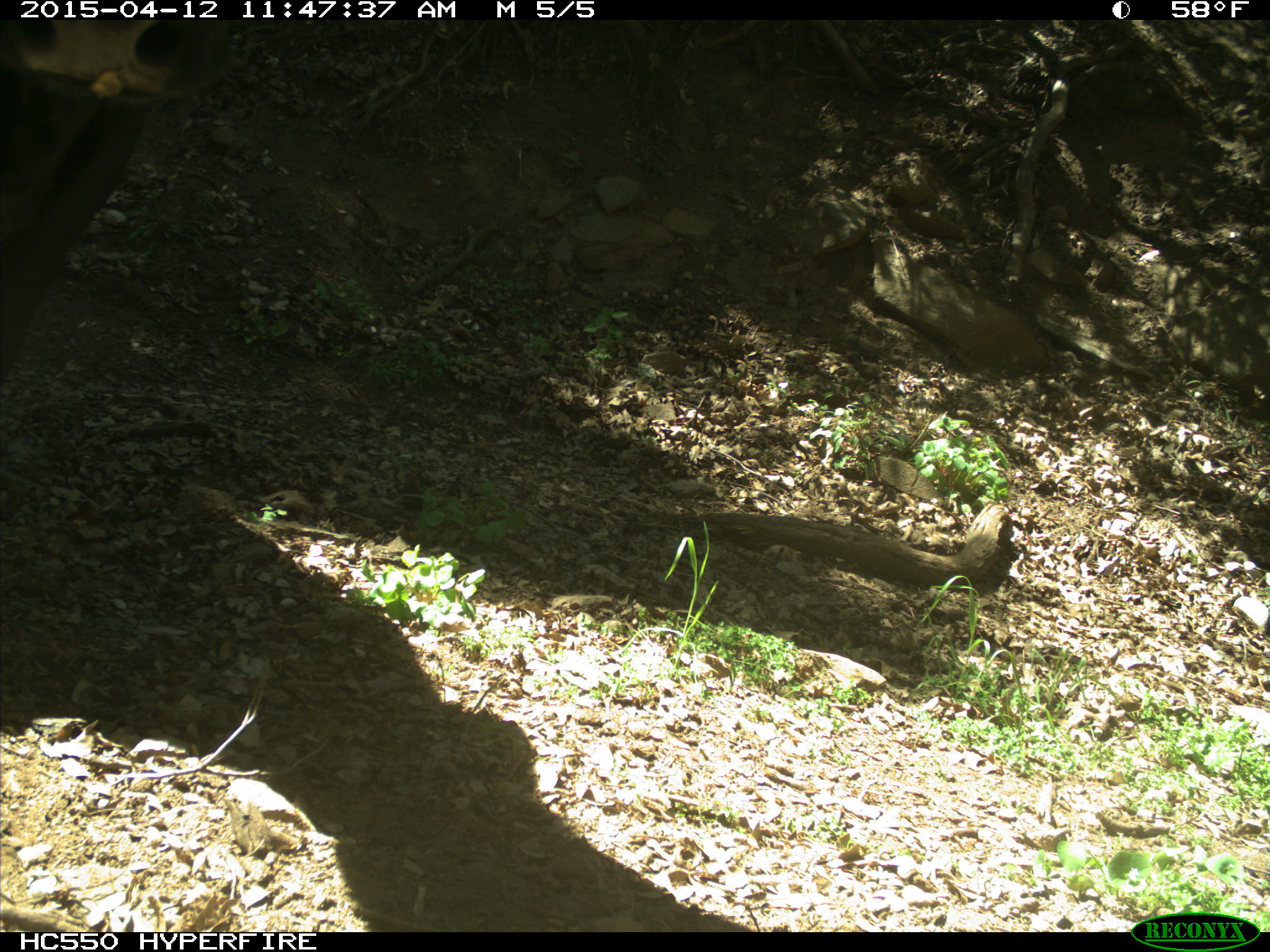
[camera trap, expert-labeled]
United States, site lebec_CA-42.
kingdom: Animalia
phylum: Chordata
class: Mammalia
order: Artiodactyla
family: Bovidae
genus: Bos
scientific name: Bos taurus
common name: domestic cow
Bos taurus (domestic cow).